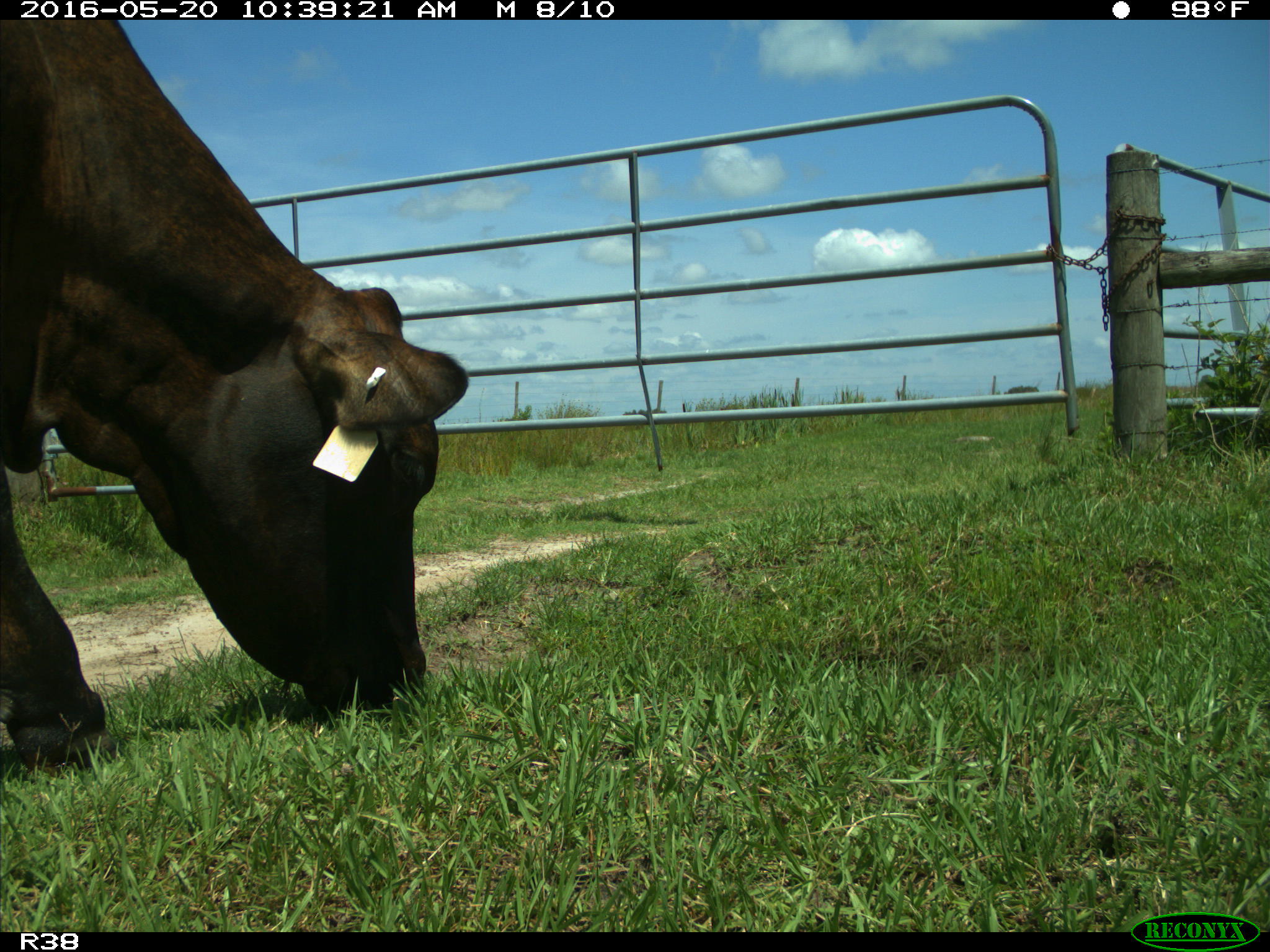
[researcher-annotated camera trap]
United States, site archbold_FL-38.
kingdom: Animalia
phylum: Chordata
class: Mammalia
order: Artiodactyla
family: Bovidae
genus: Bos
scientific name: Bos taurus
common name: domestic cow